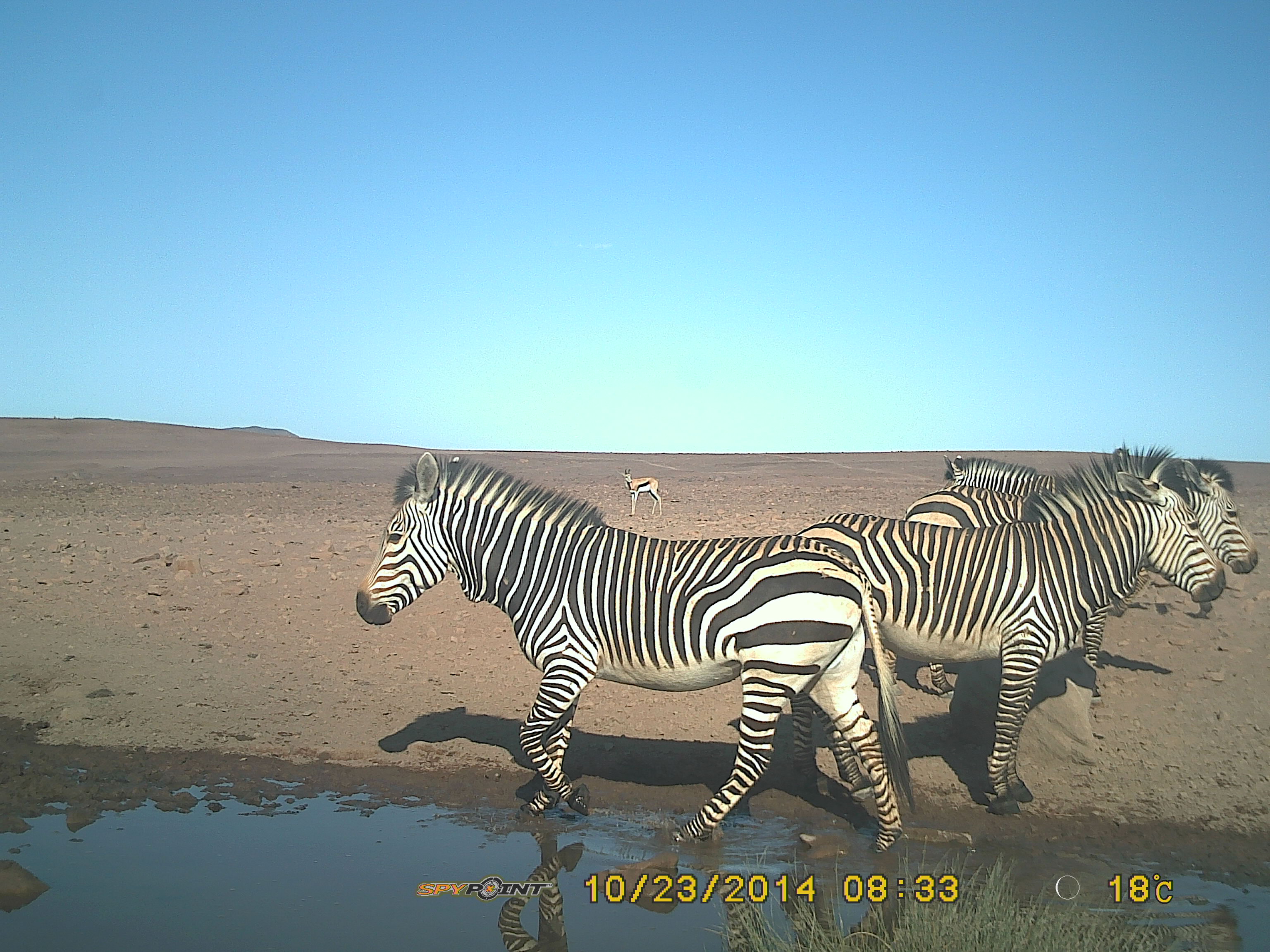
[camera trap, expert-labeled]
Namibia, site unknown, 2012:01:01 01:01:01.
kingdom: Animalia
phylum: Chordata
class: Mammalia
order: Perissodactyla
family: Equidae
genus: Equus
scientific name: Equus zebra hartmannae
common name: hartmann's mountain zebra